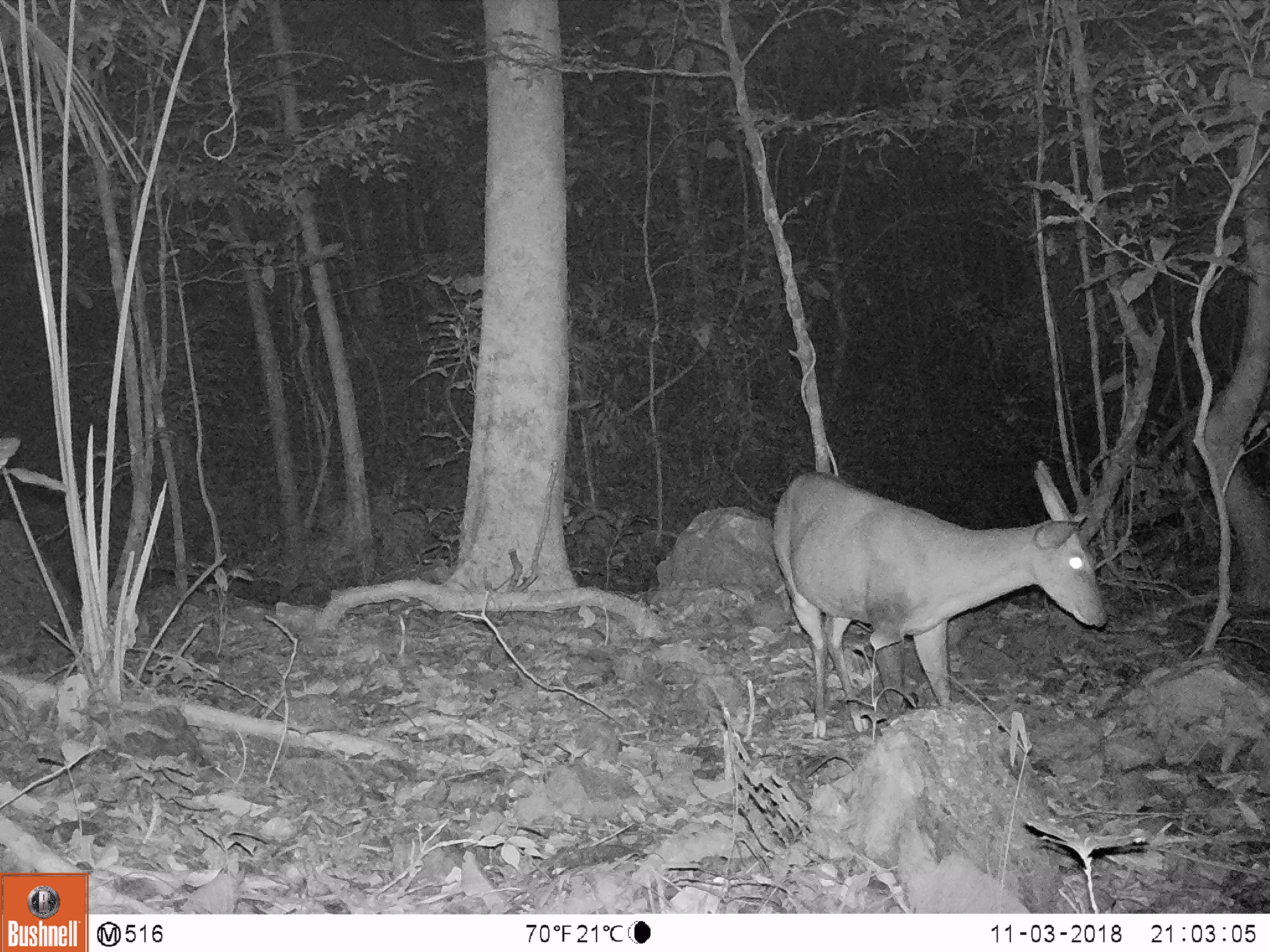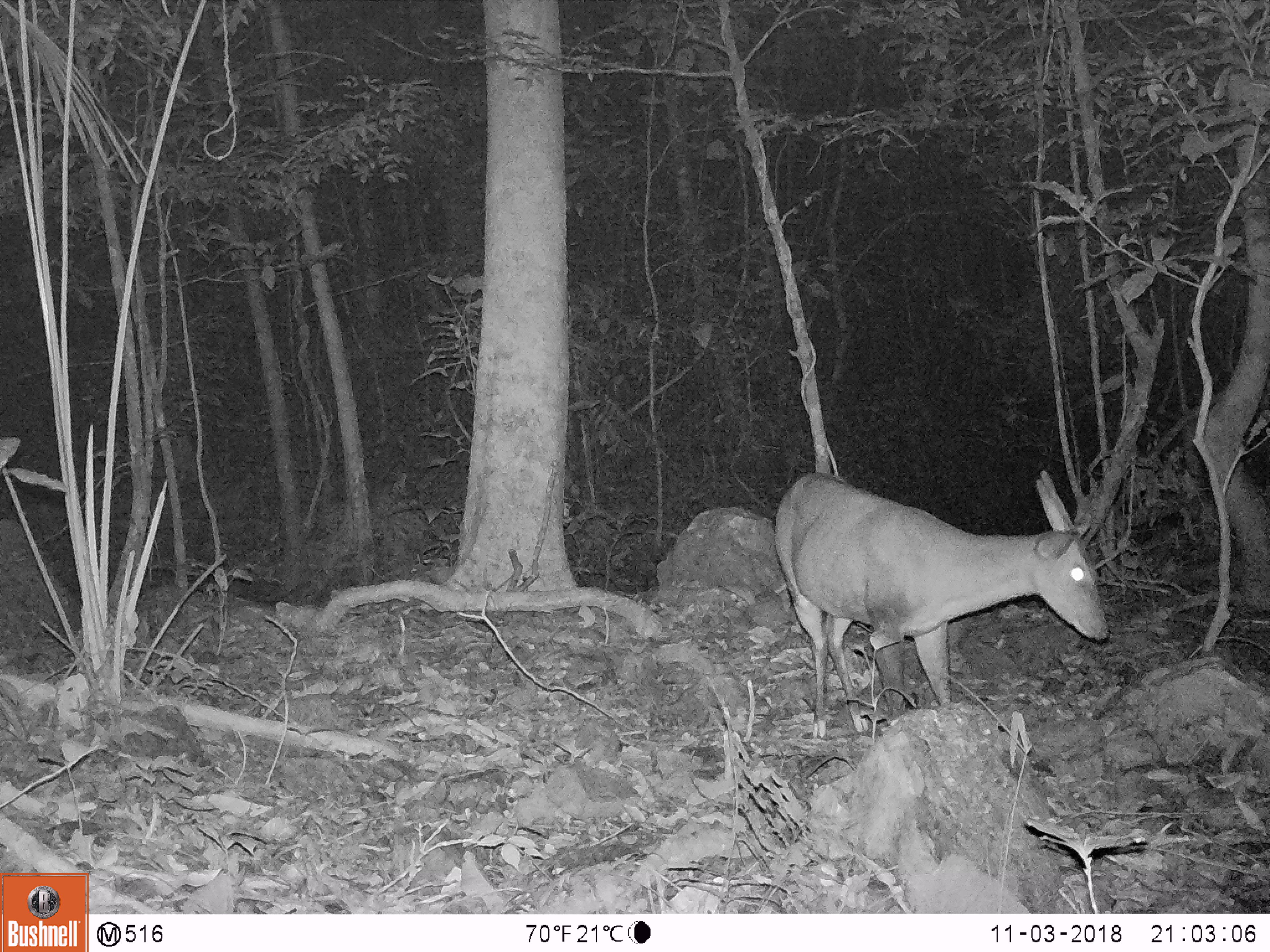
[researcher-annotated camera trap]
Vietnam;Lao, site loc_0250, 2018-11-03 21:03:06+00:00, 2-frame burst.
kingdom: Animalia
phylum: Chordata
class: Mammalia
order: Artiodactyla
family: Cervidae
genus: Muntiacus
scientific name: Muntiacus vuquangensis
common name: large-antlered muntjac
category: large antlered muntjac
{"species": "large antlered muntjac (large-antlered muntjac) (Muntiacus vuquangensis)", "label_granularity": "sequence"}